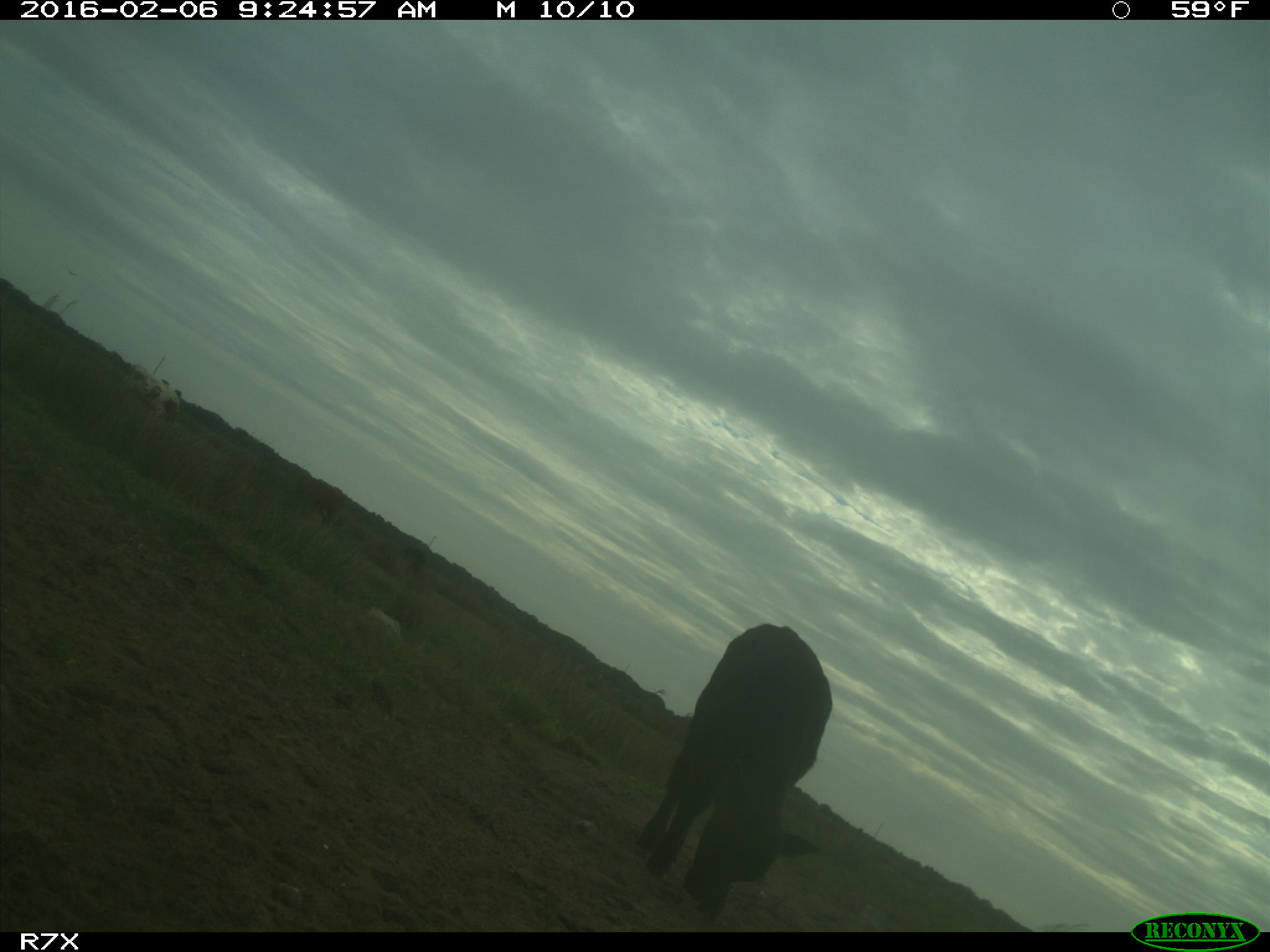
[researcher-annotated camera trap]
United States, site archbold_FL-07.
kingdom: Animalia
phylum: Chordata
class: Mammalia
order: Artiodactyla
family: Bovidae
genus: Bos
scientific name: Bos taurus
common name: domestic cow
Bos taurus (domestic cow).